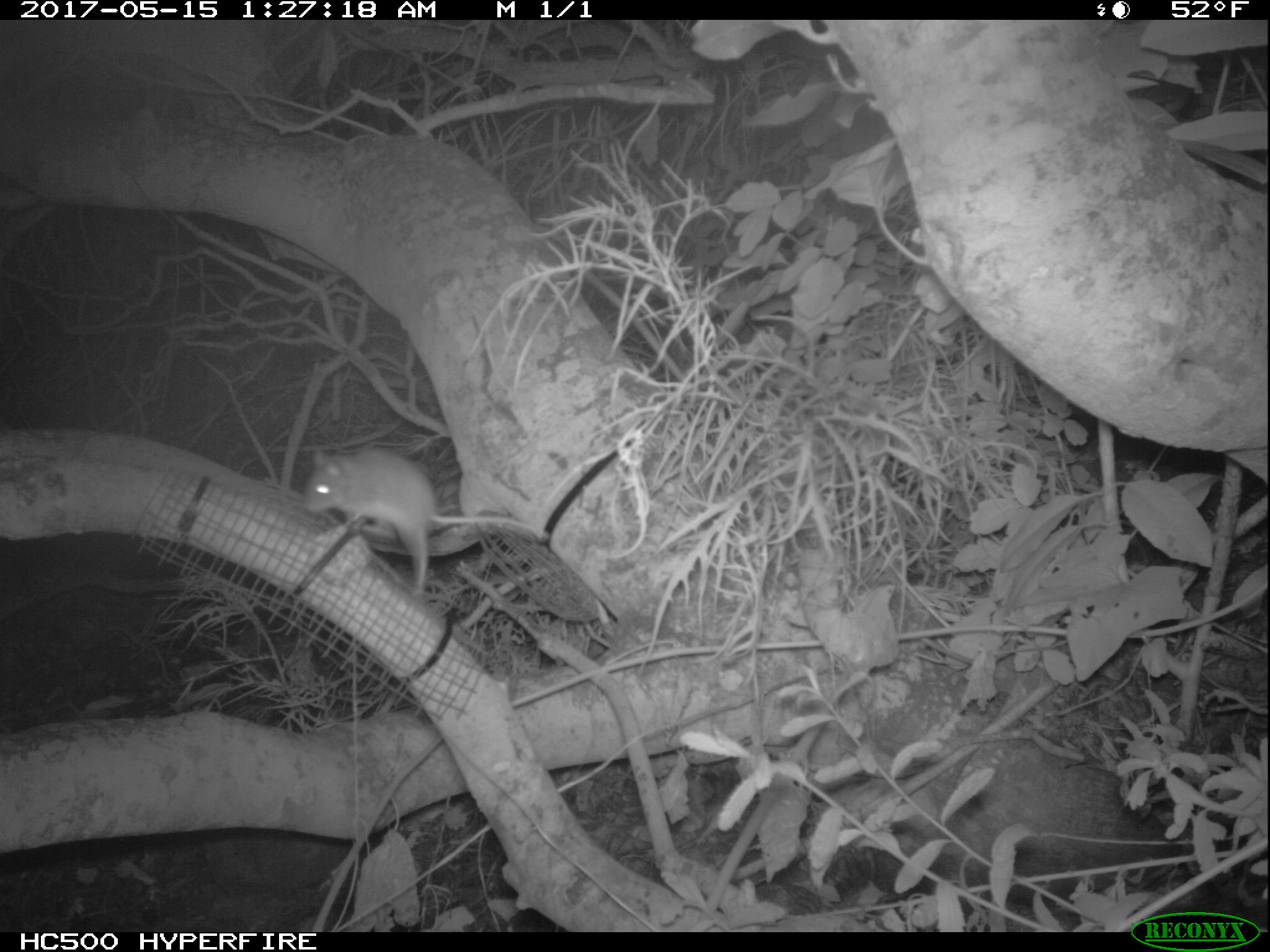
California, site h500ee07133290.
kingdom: Animalia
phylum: Chordata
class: Mammalia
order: Rodentia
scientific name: Rodentia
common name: rodent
Rodent (Rodentia).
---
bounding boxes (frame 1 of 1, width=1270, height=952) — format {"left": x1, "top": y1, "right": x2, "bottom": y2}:
rodent: {"left": 301, "top": 447, "right": 549, "bottom": 597}